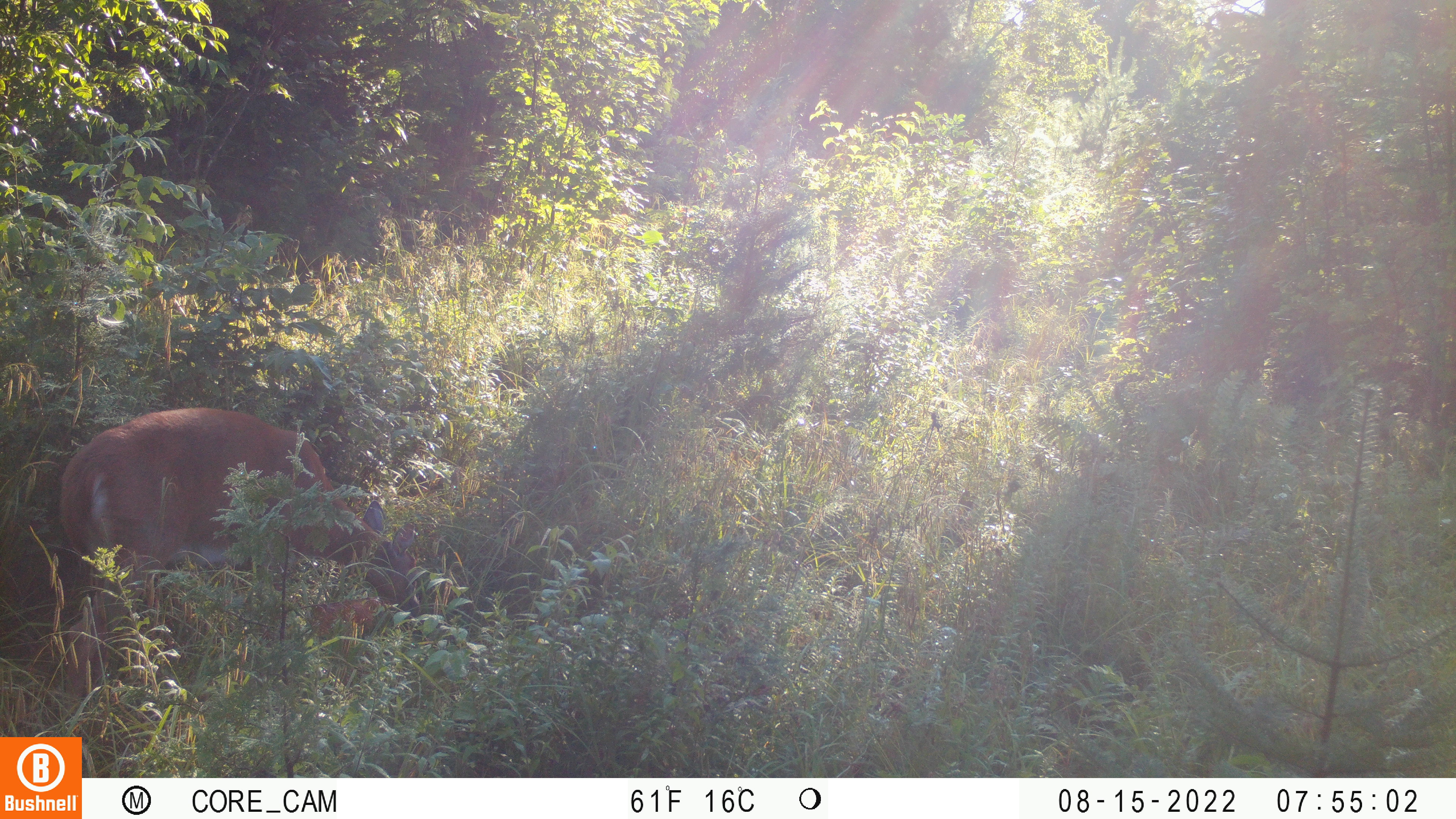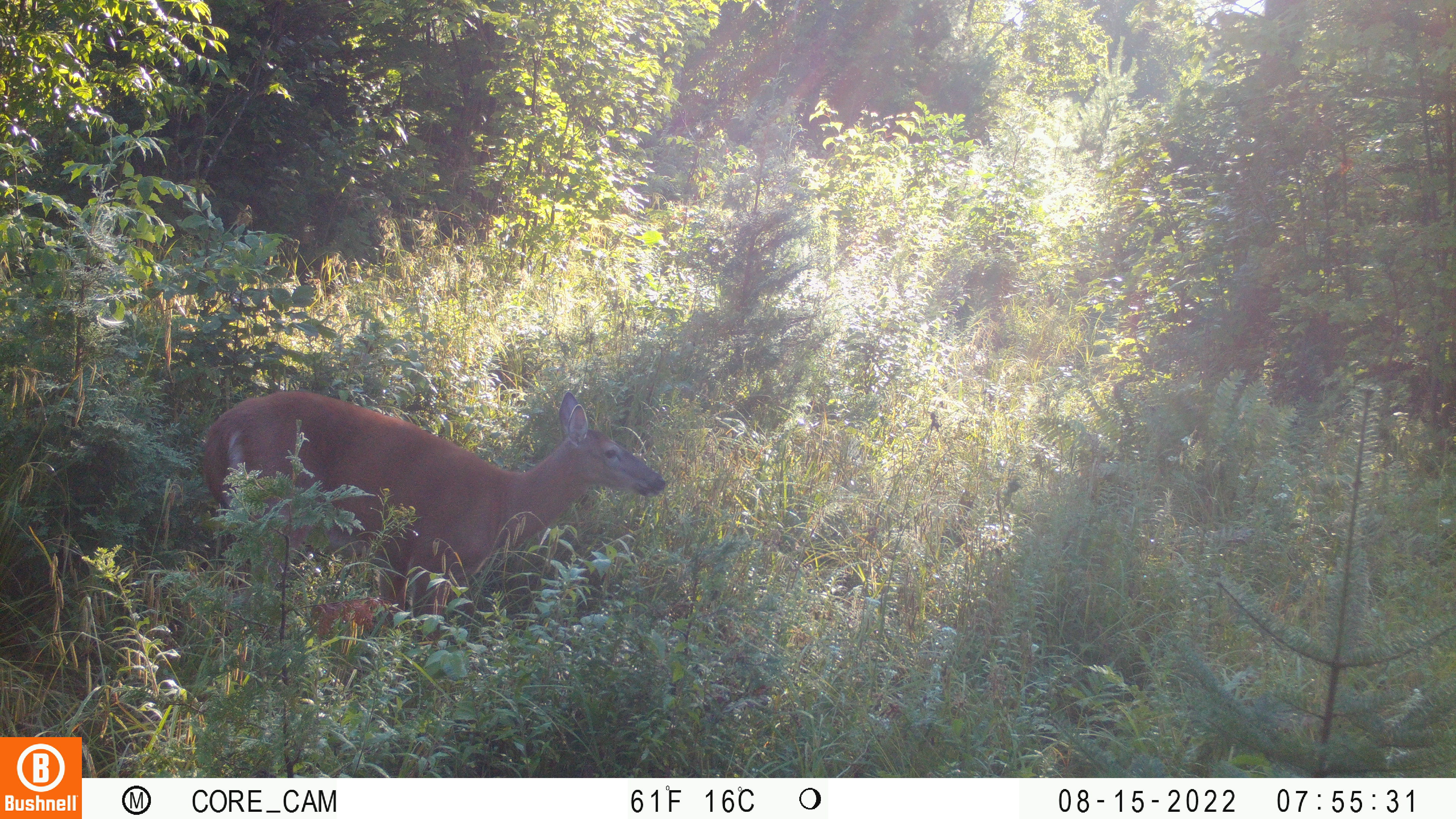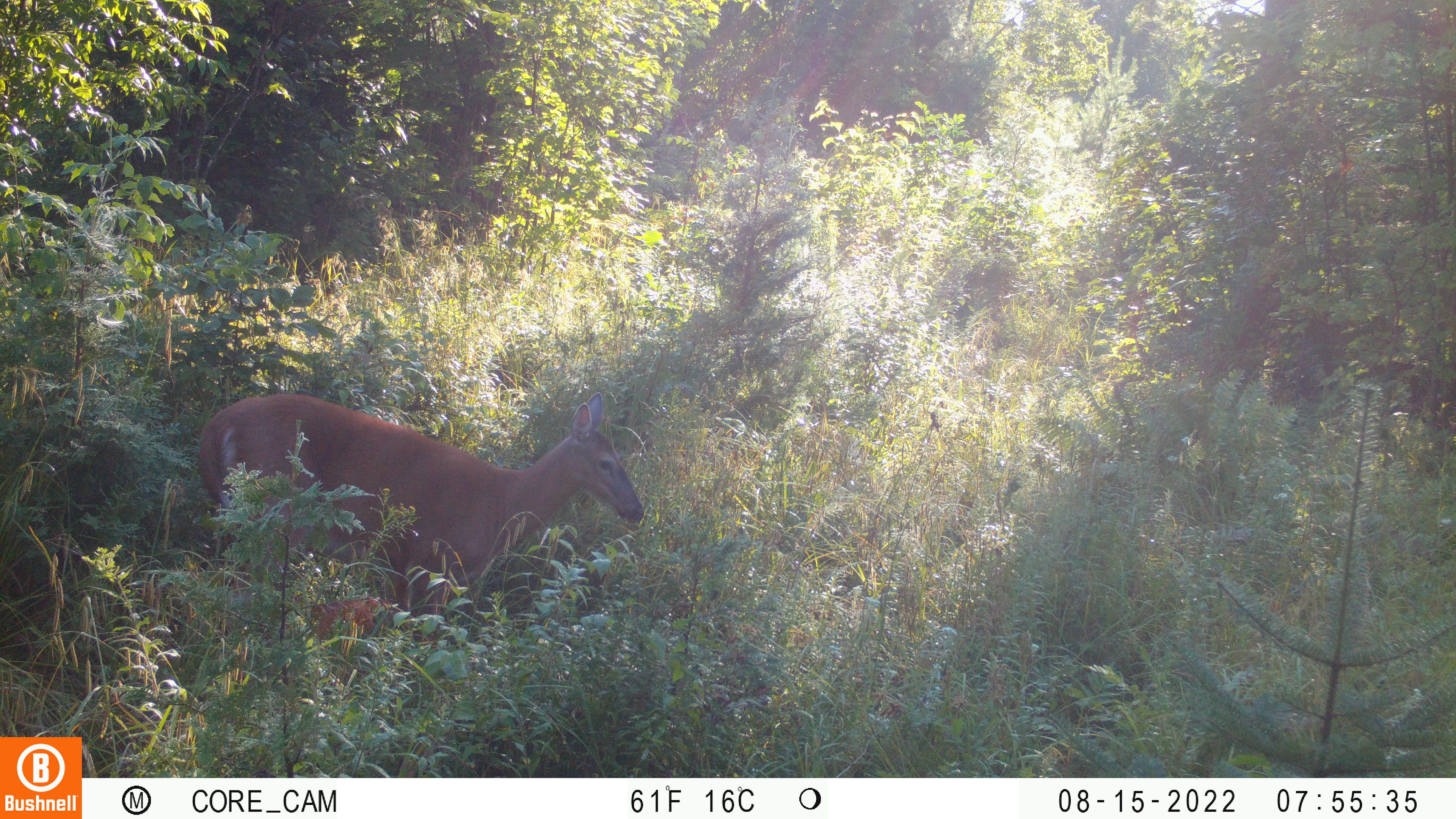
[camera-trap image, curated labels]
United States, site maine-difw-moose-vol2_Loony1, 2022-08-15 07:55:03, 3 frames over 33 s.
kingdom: Animalia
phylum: Chordata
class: Mammalia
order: Artiodactyla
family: Cervidae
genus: Odocoileus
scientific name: Odocoileus virginianus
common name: white-tailed deer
White-tailed deer (Odocoileus virginianus).